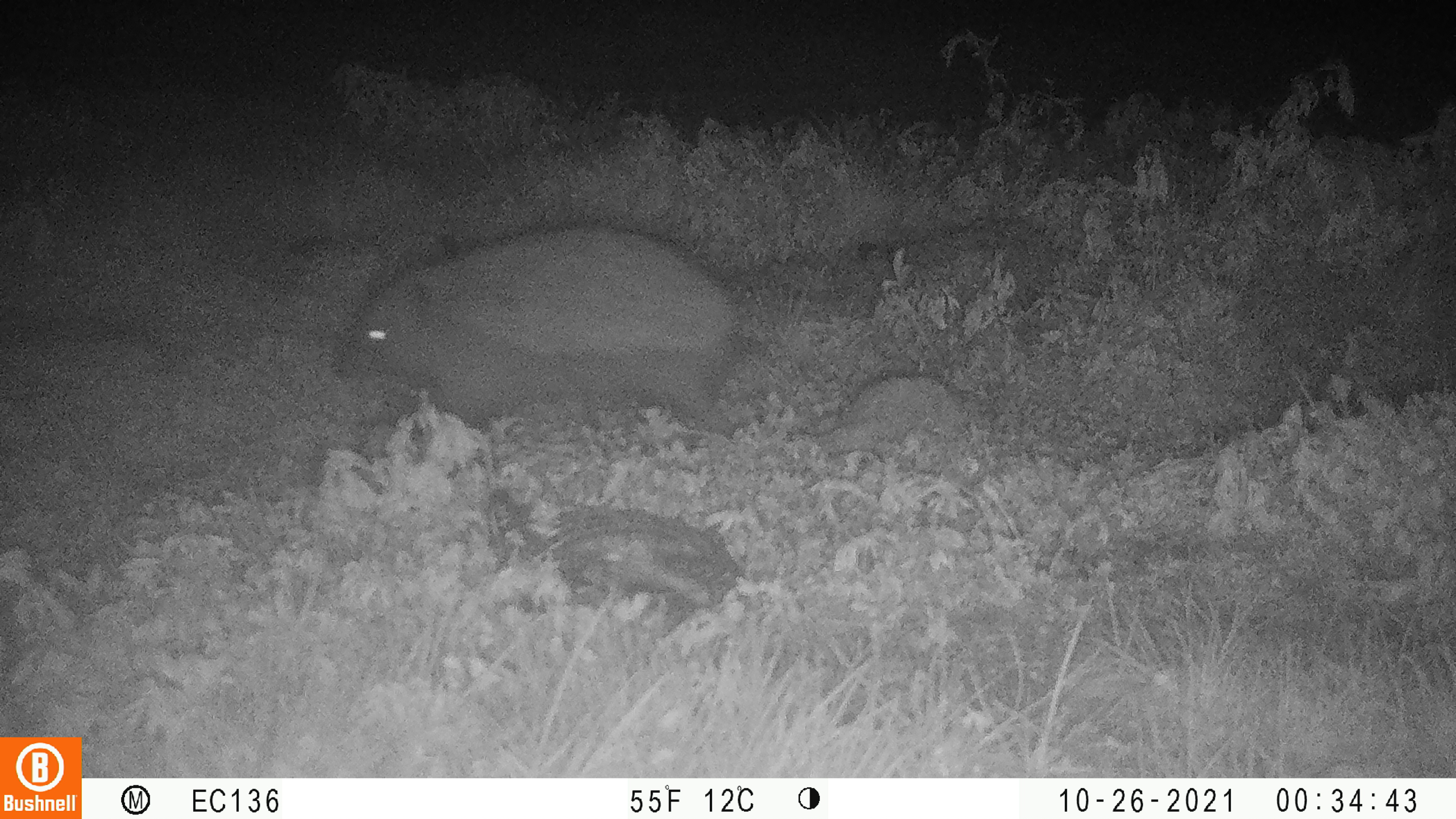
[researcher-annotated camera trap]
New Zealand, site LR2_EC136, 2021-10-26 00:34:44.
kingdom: Animalia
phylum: Chordata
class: Mammalia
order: Eulipotyphla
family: Erinaceidae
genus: Erinaceus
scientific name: Erinaceus europaeus europaeus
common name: european hedgehog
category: hedgehog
Hedgehog (european hedgehog) (Erinaceus europaeus europaeus).